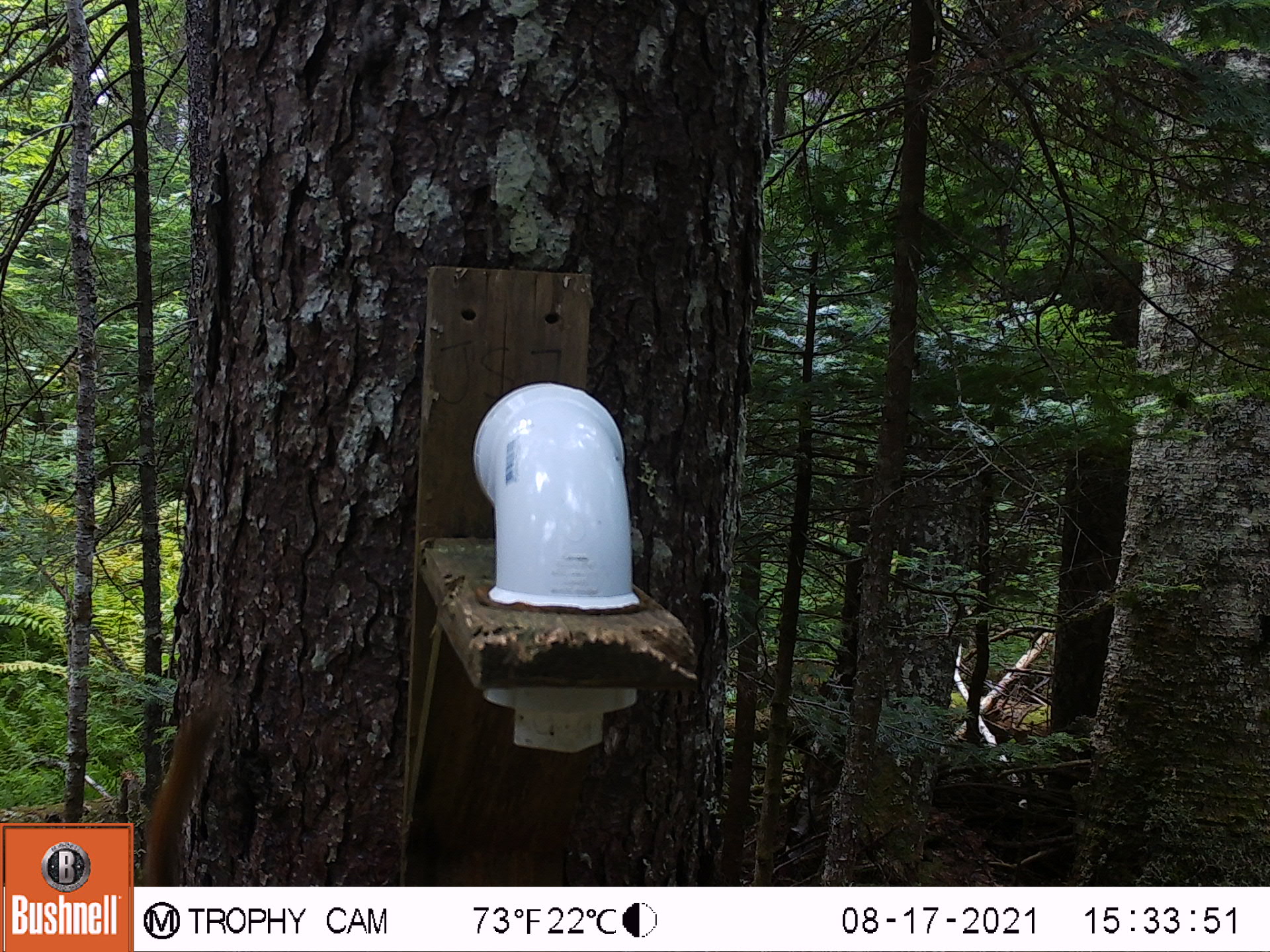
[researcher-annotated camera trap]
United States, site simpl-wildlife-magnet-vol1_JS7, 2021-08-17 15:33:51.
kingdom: Animalia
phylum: Chordata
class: Mammalia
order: Rodentia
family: Sciuridae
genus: Tamiasciurus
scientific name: Tamiasciurus hudsonicus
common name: red squirrel